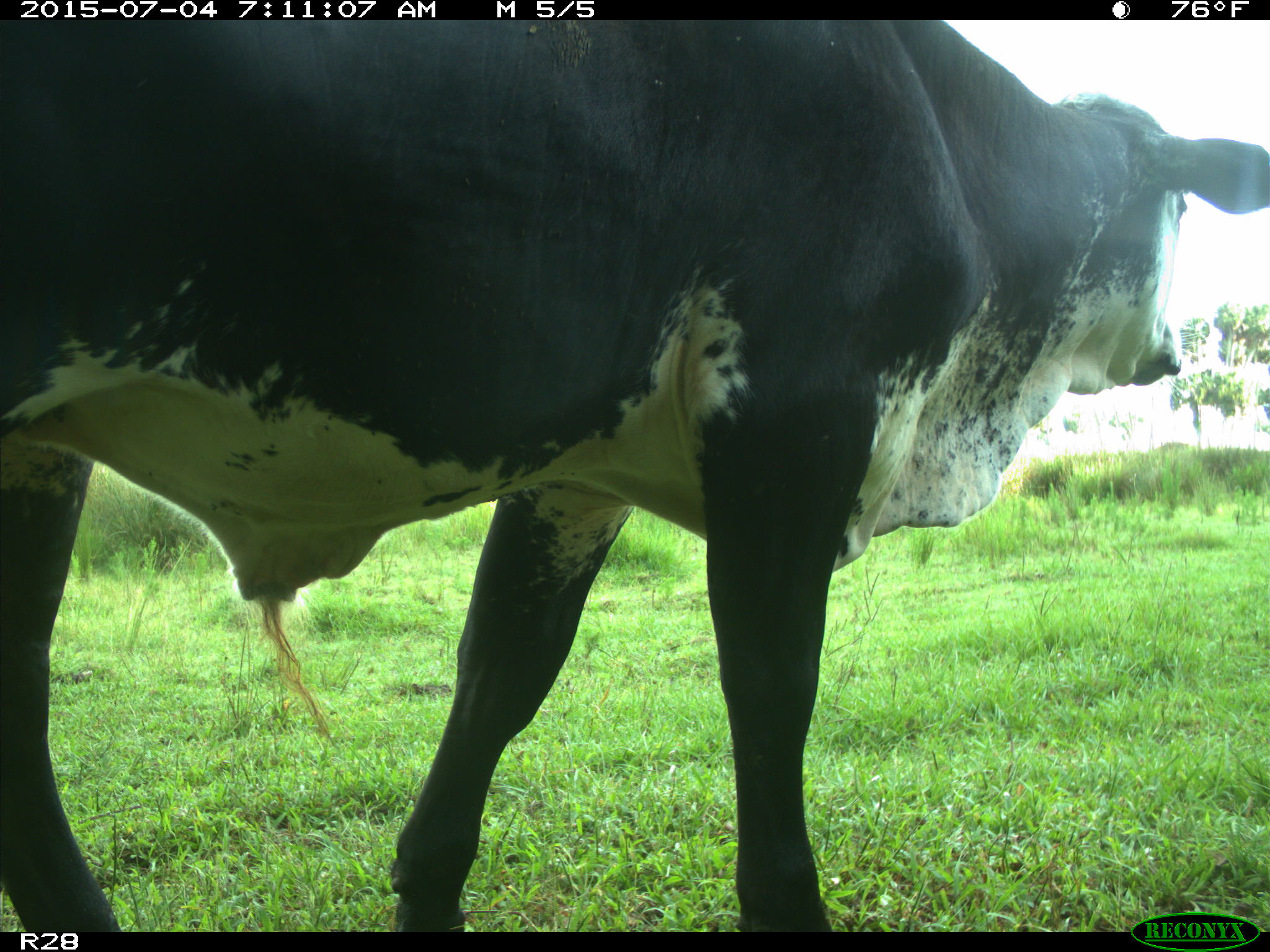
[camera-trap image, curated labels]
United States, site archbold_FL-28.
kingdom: Animalia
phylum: Chordata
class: Mammalia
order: Artiodactyla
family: Bovidae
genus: Bos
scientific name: Bos taurus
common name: domestic cow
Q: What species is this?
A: Bos taurus (domestic cow).